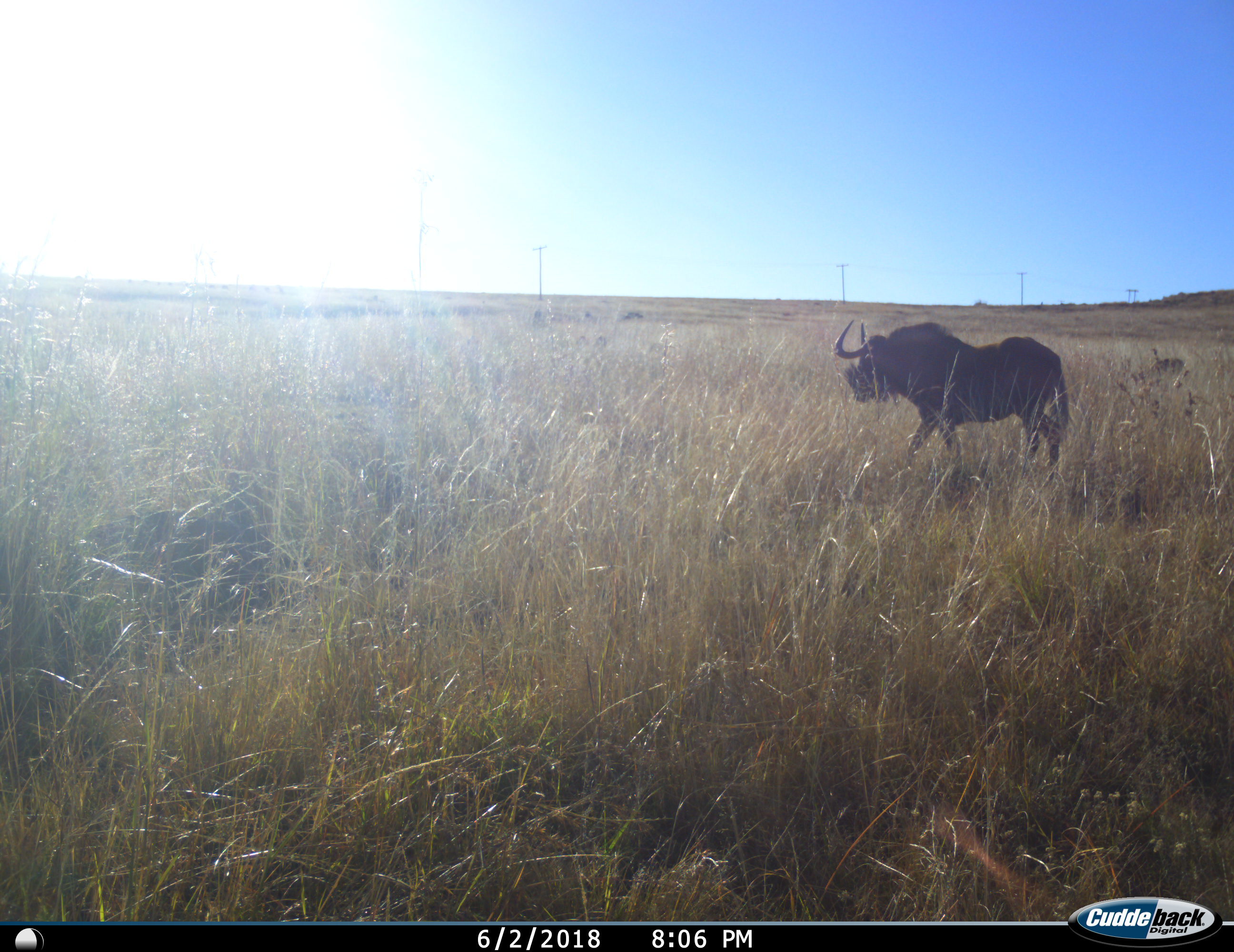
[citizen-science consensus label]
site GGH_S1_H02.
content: unidentified animal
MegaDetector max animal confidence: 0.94